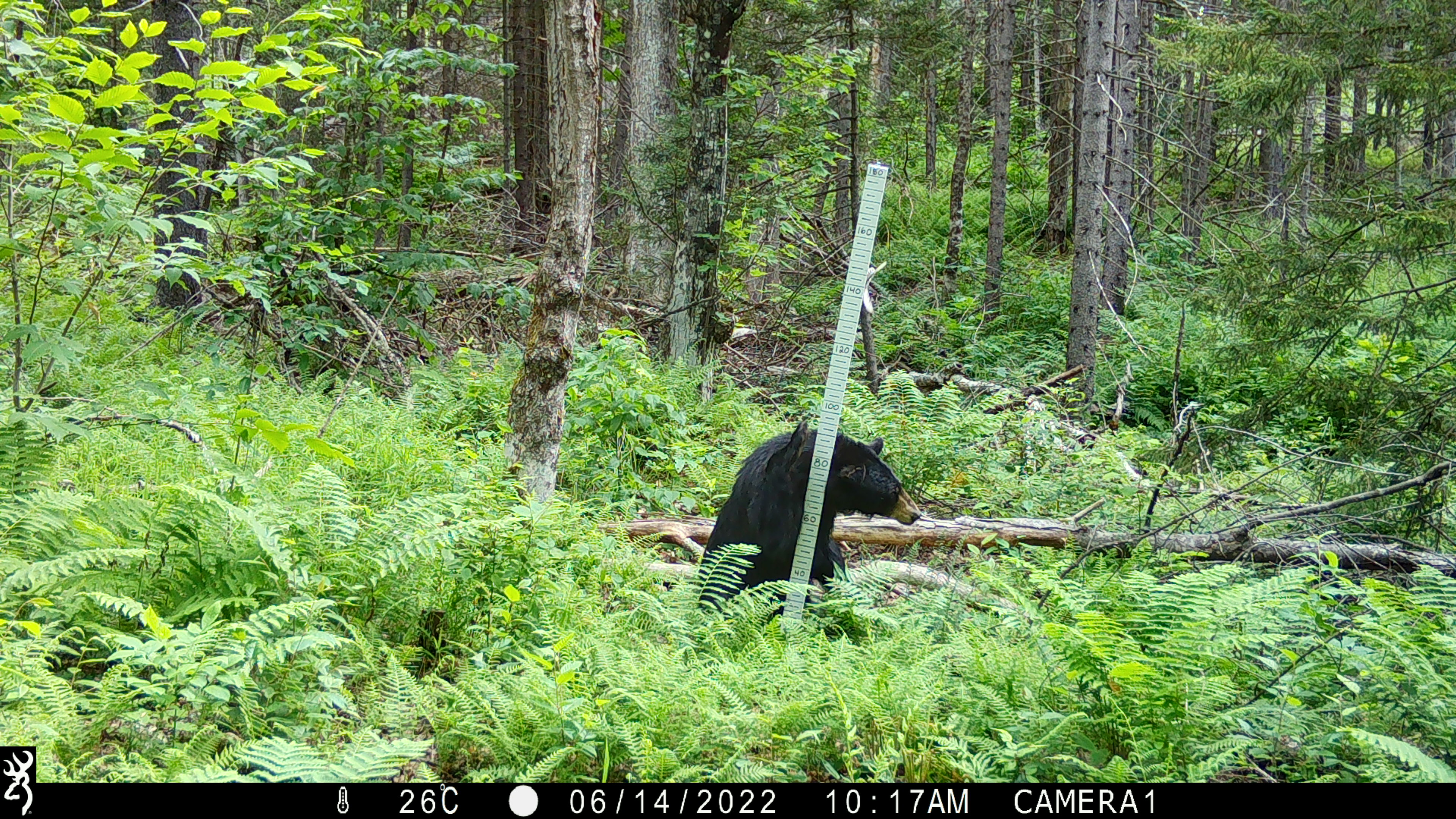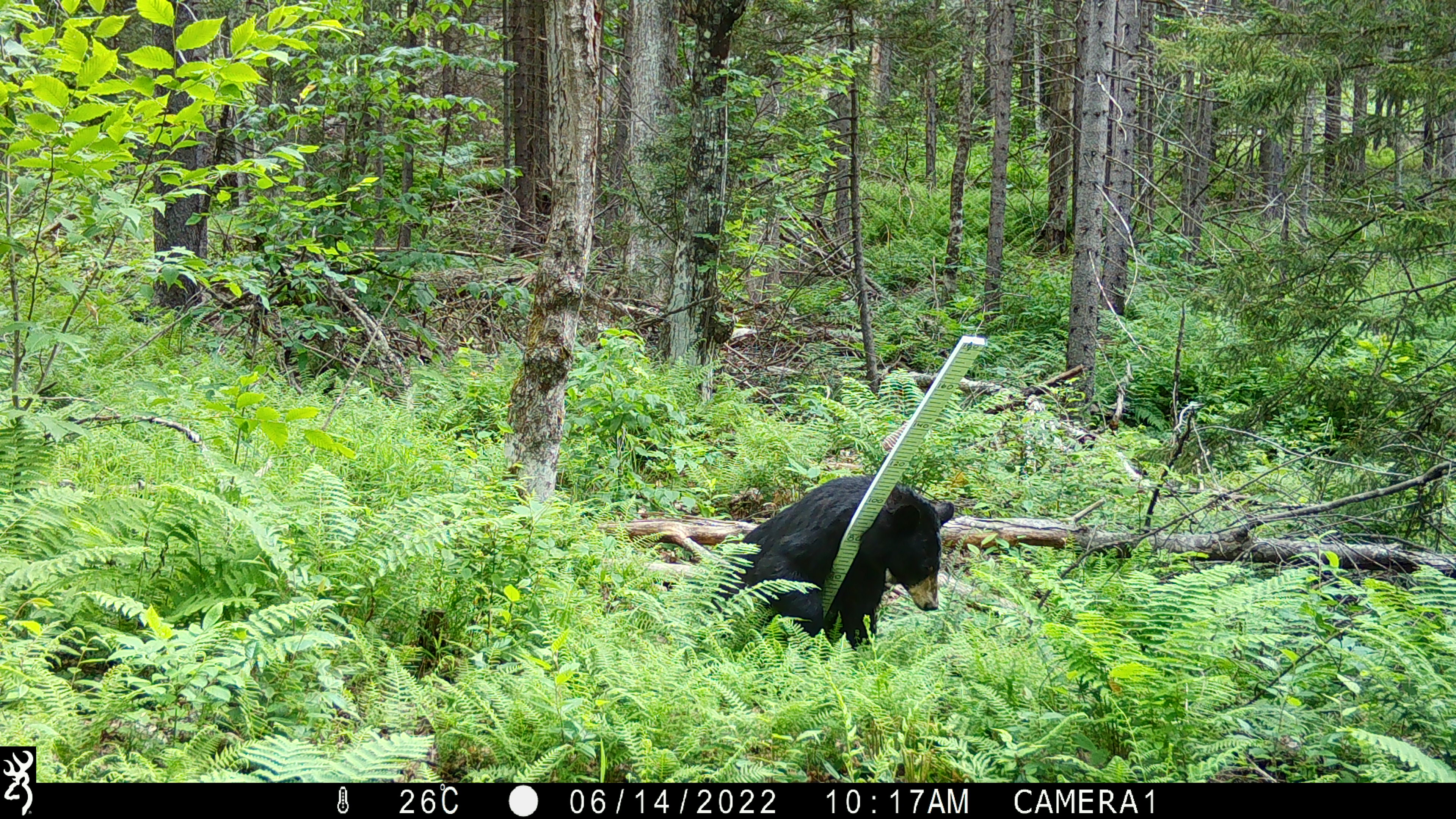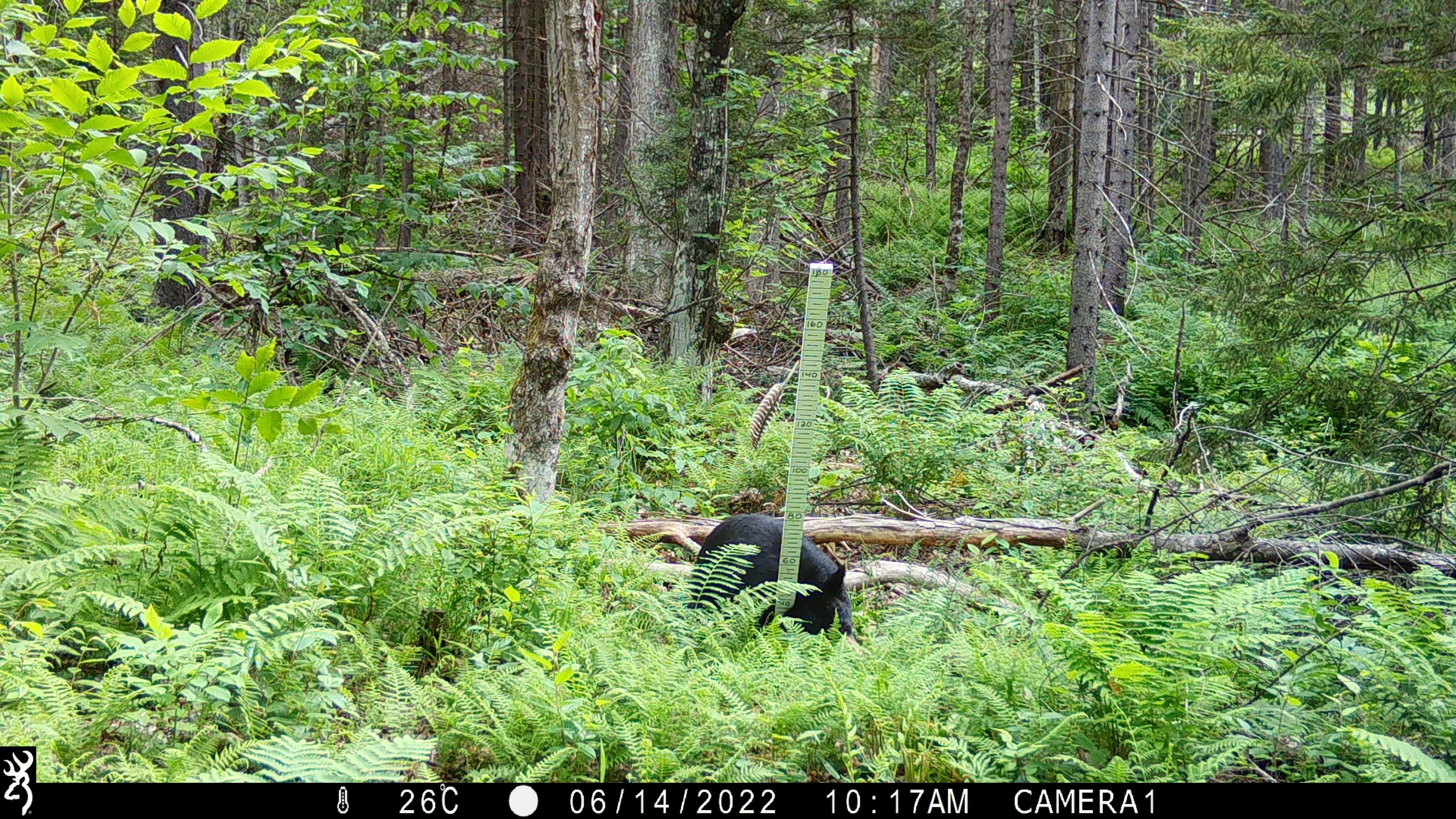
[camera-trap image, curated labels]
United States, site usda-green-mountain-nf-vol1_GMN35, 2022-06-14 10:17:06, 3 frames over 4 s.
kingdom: Animalia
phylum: Chordata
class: Mammalia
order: Carnivora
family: Ursidae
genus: Ursus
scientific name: Ursus americanus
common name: black bear